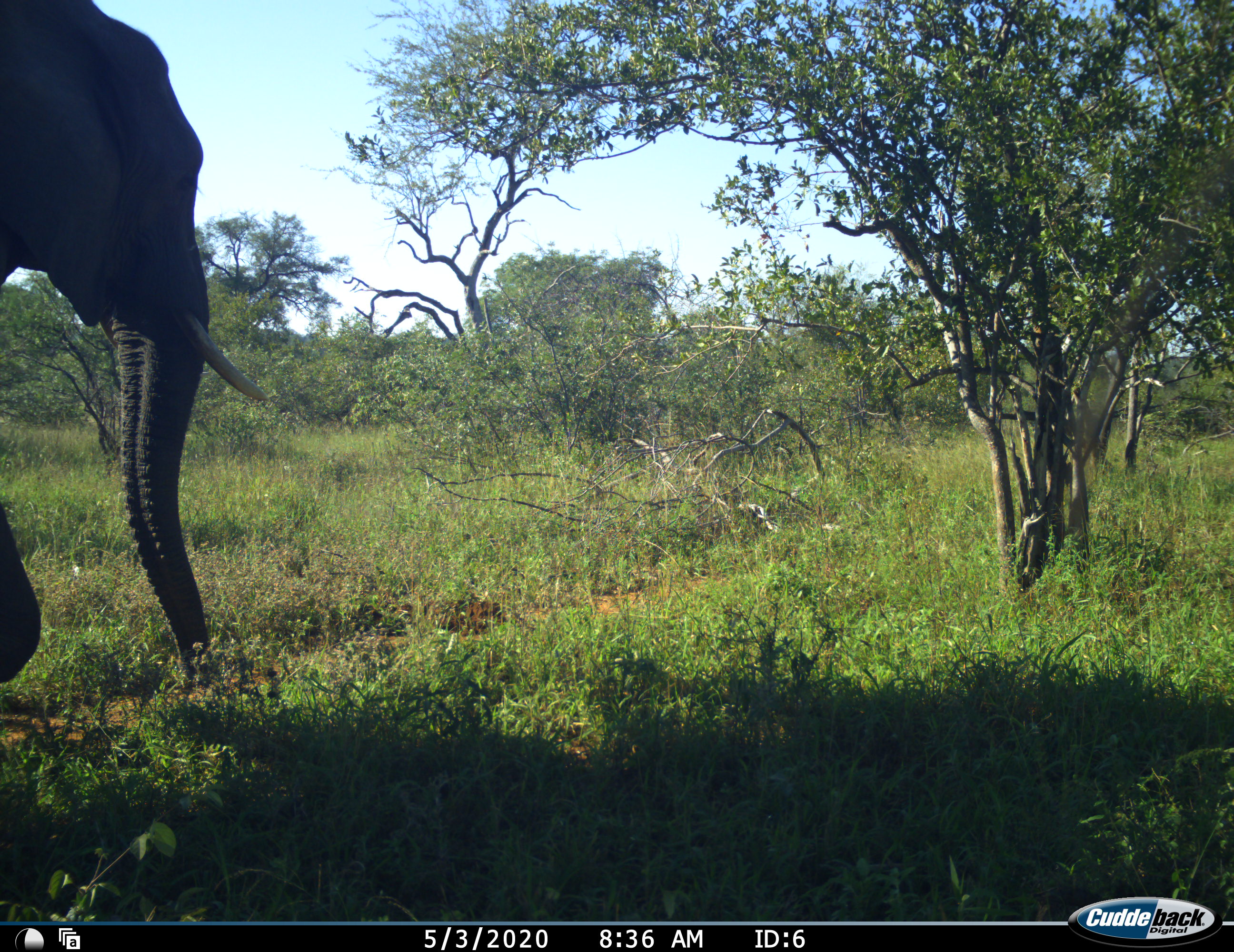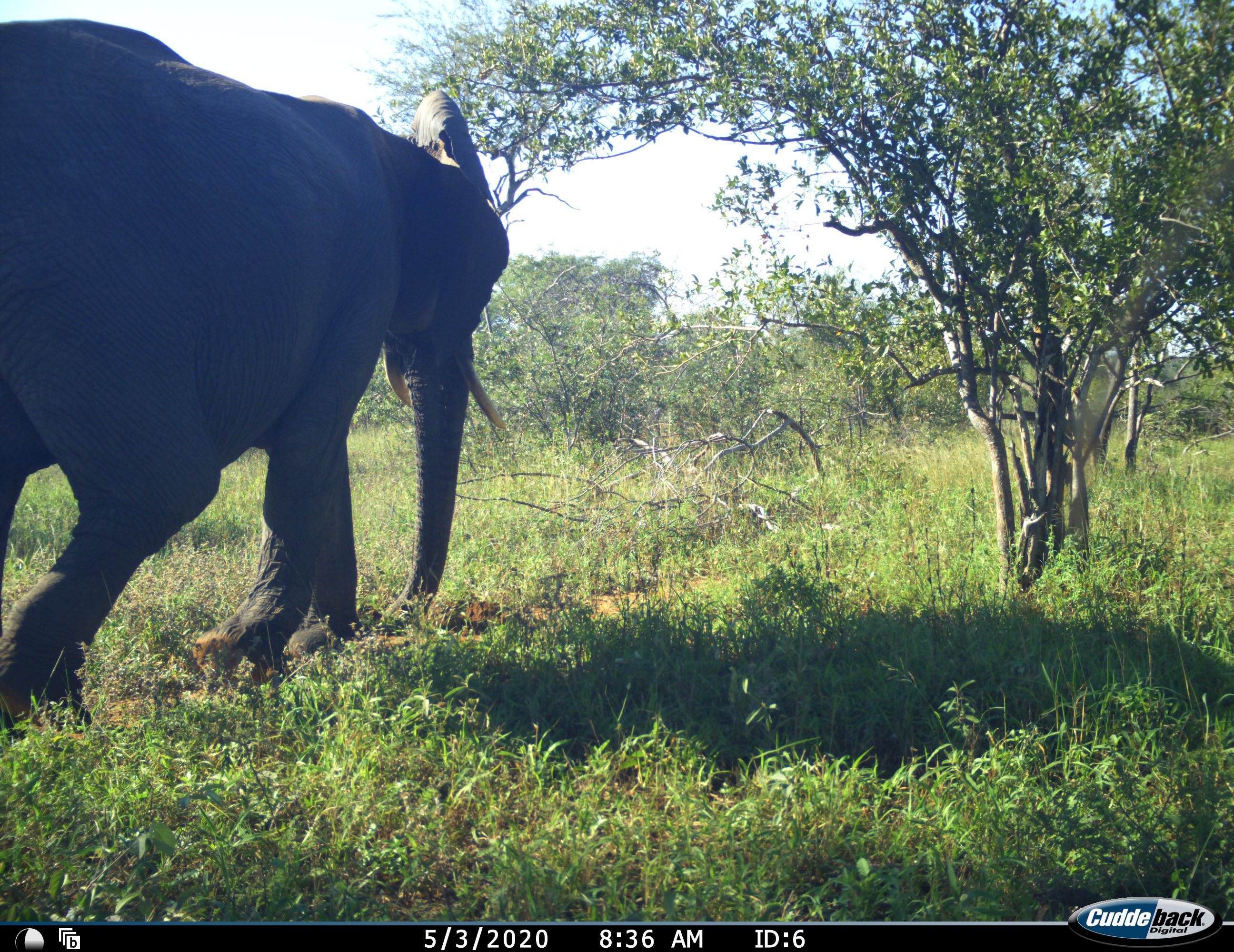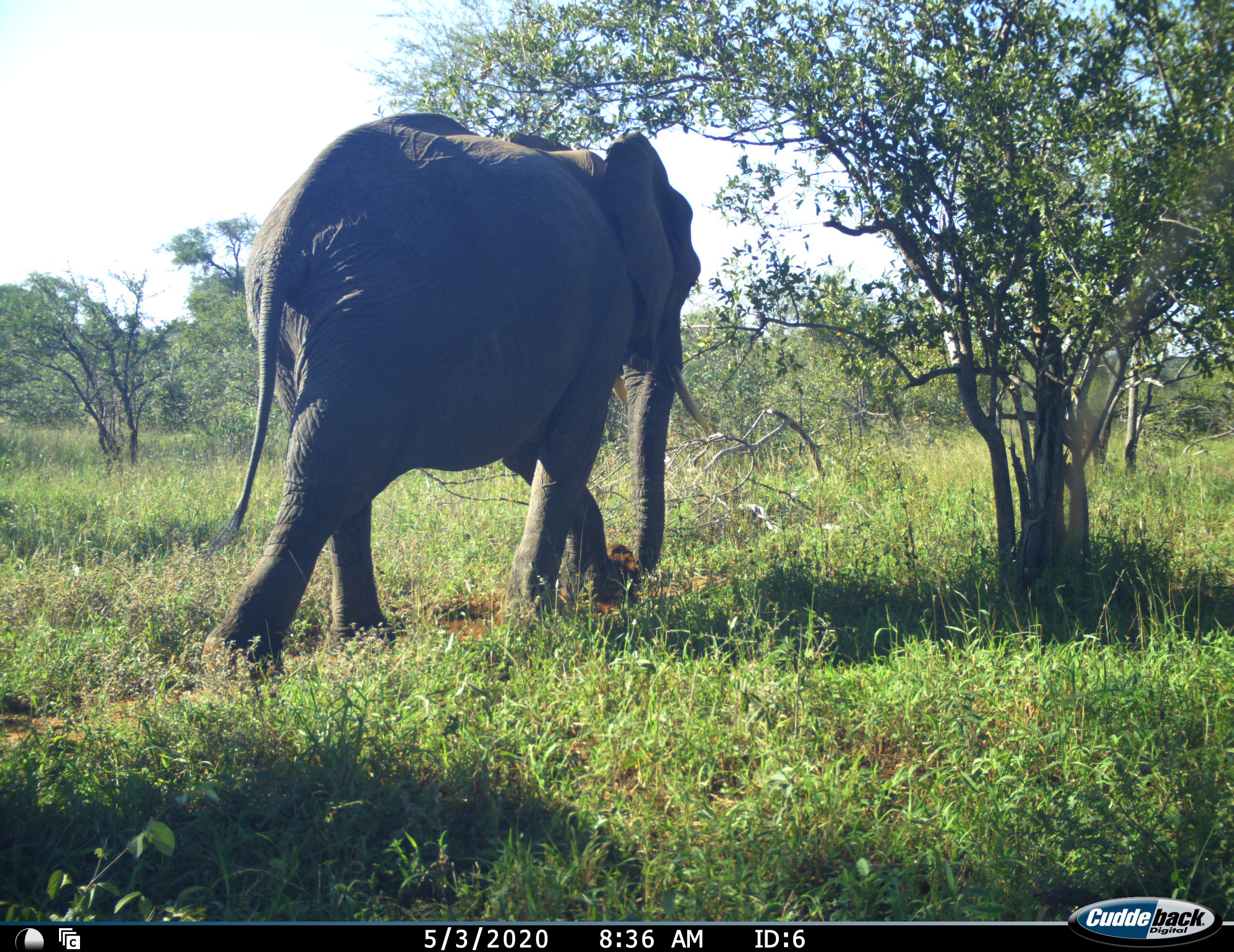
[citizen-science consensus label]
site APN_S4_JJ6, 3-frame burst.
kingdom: Animalia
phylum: Chordata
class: Mammalia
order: Proboscidea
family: Elephantidae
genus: Loxodonta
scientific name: Loxodonta africana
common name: african bush elephant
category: elephant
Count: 1.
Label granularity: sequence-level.